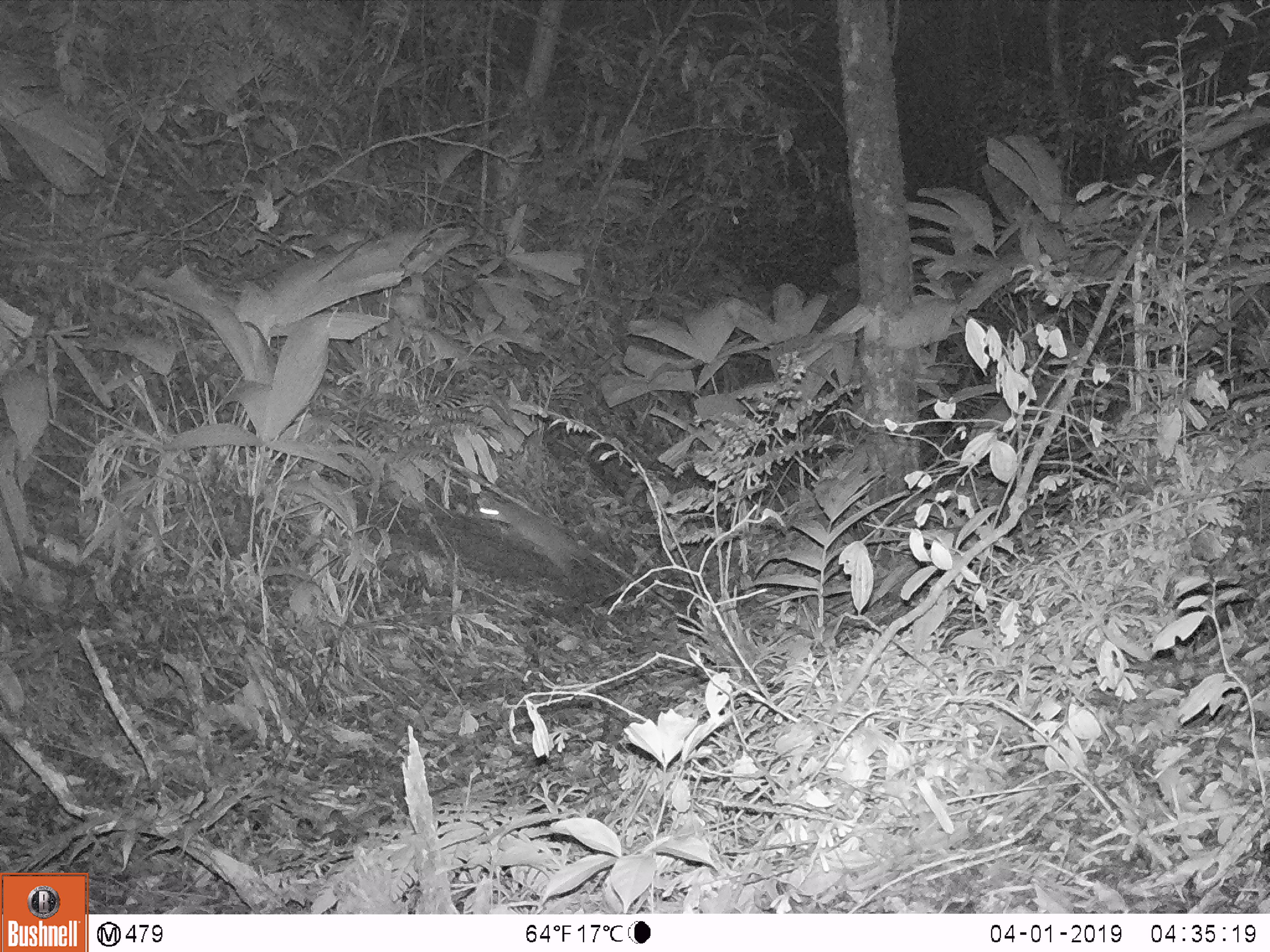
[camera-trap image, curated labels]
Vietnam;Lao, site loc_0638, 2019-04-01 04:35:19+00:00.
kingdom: Animalia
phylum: Chordata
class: Mammalia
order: Carnivora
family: Mustelidae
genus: Melogale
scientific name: Melogale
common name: ferret badger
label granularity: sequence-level